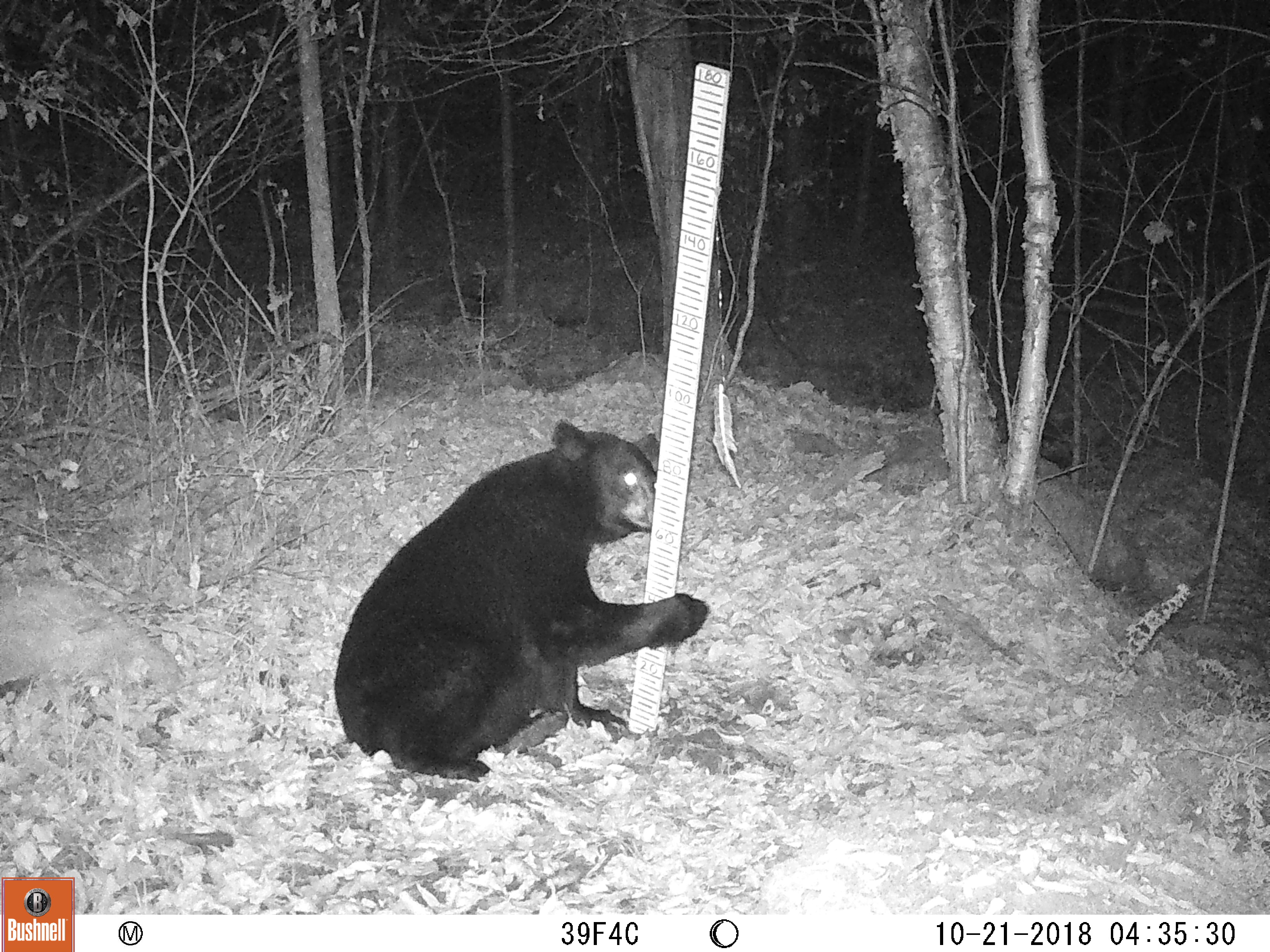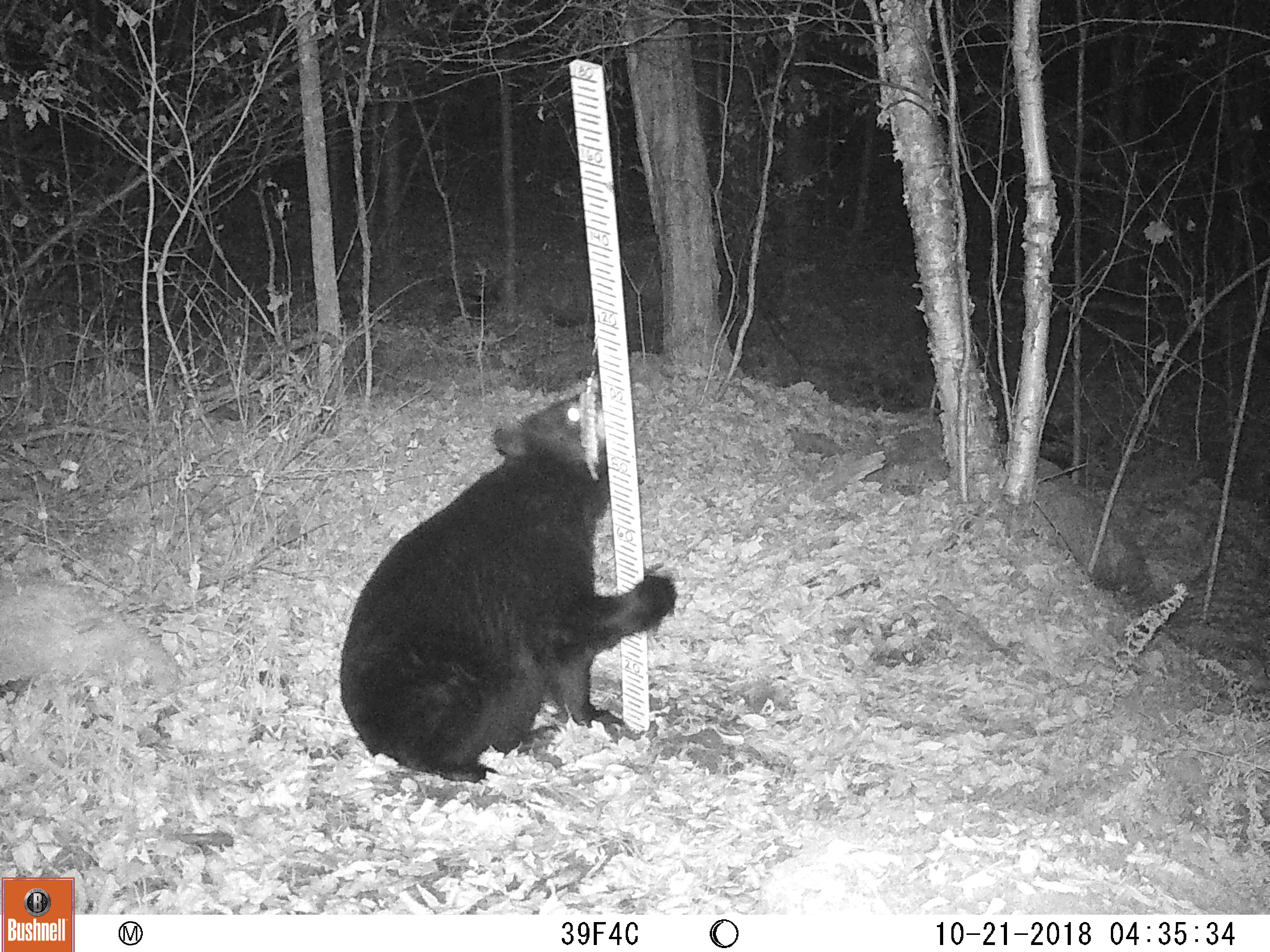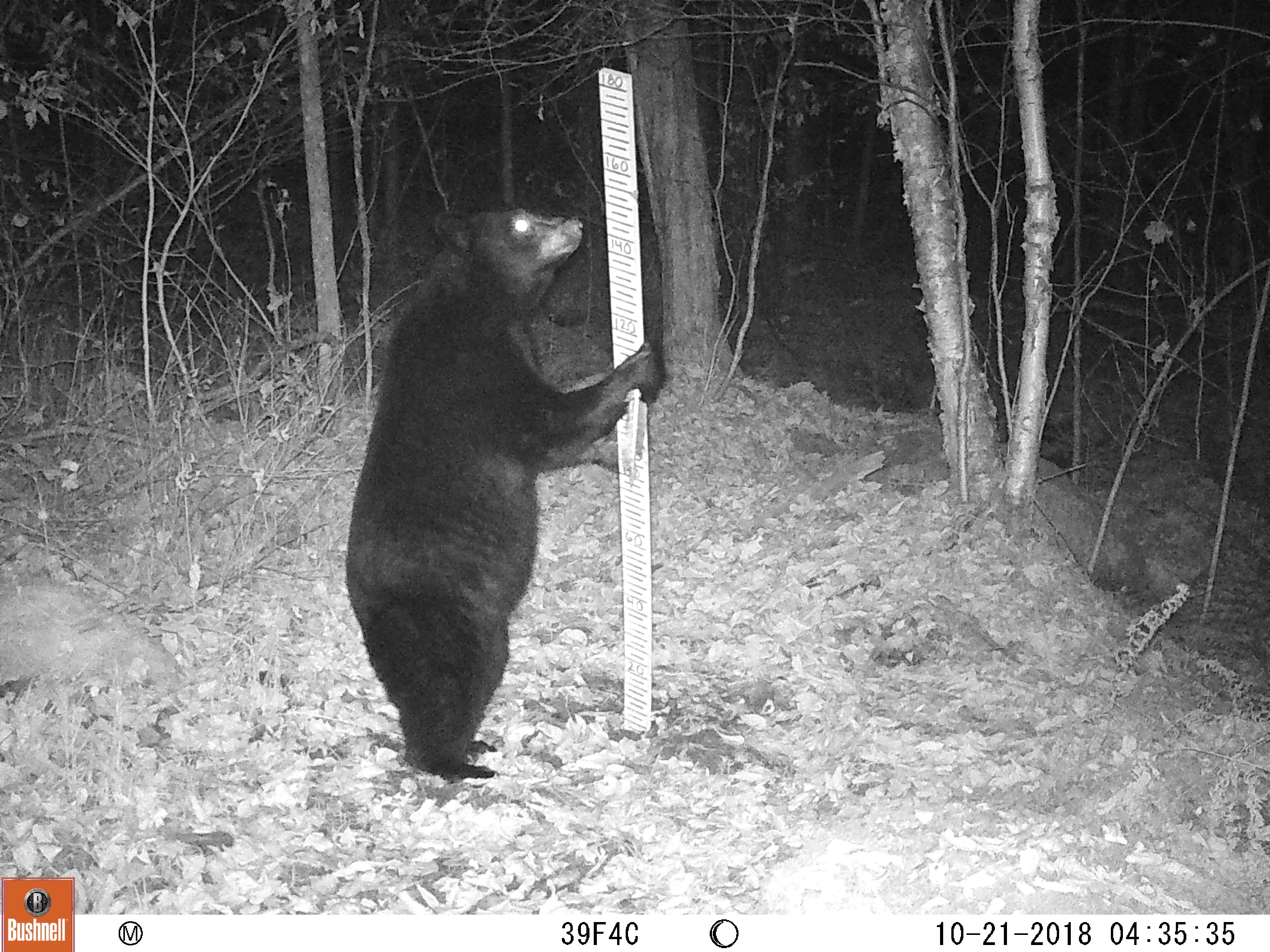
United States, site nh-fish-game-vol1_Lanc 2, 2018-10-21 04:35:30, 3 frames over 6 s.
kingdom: Animalia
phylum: Chordata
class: Mammalia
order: Carnivora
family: Ursidae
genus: Ursus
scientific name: Ursus americanus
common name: black bear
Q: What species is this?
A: Black bear (Ursus americanus).